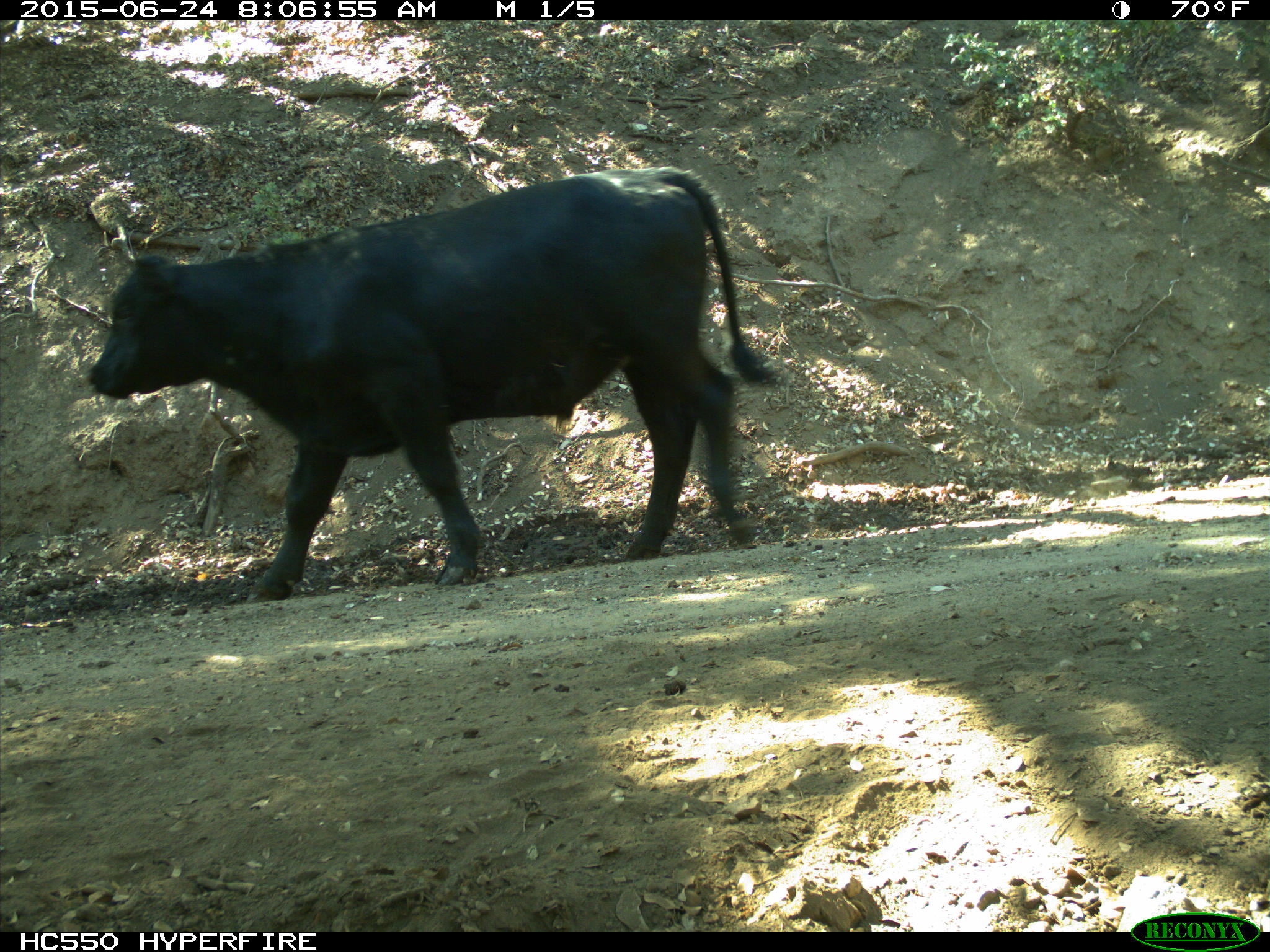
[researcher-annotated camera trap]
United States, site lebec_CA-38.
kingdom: Animalia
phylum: Chordata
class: Mammalia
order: Artiodactyla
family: Bovidae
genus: Bos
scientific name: Bos taurus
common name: domestic cow